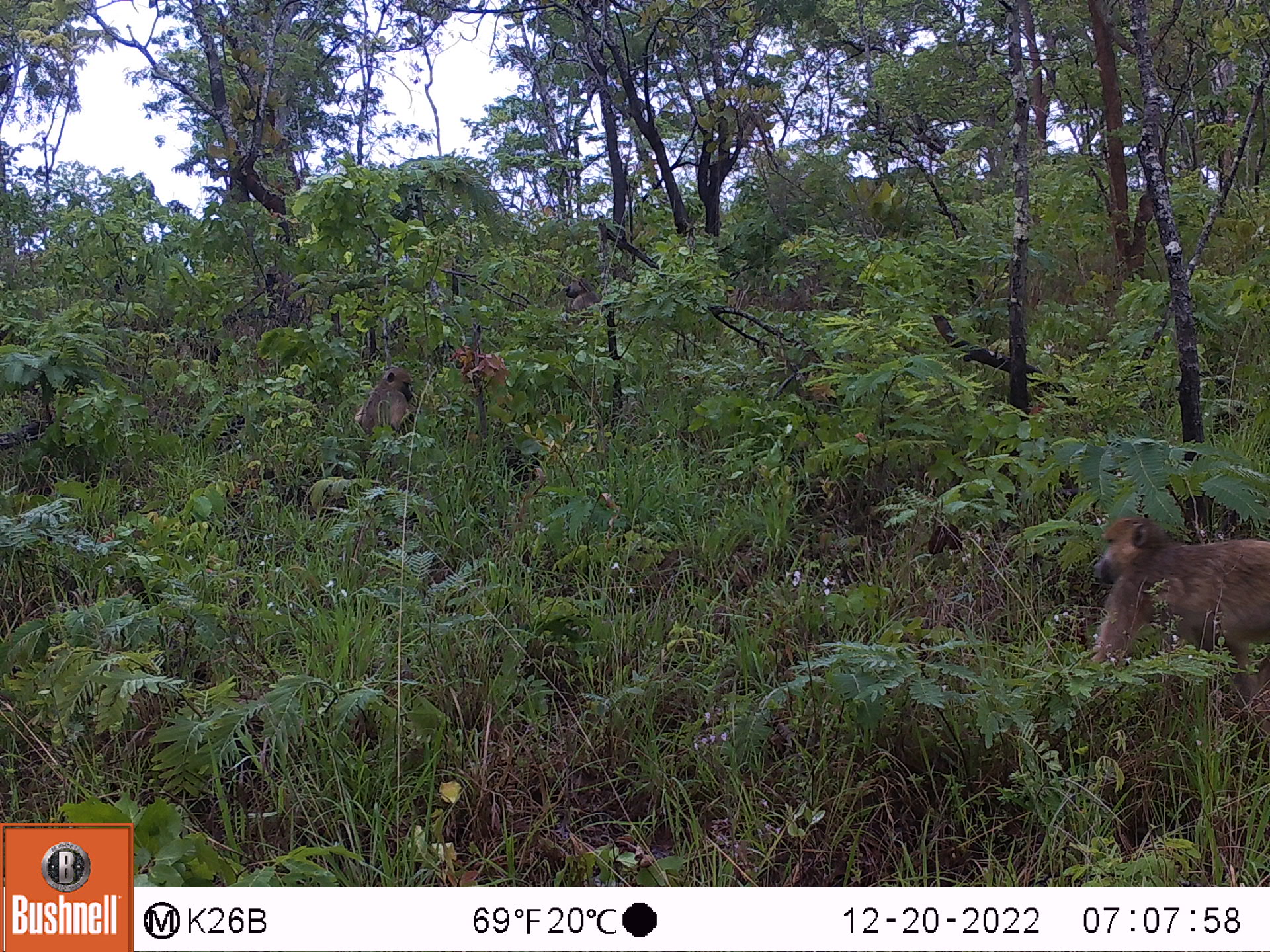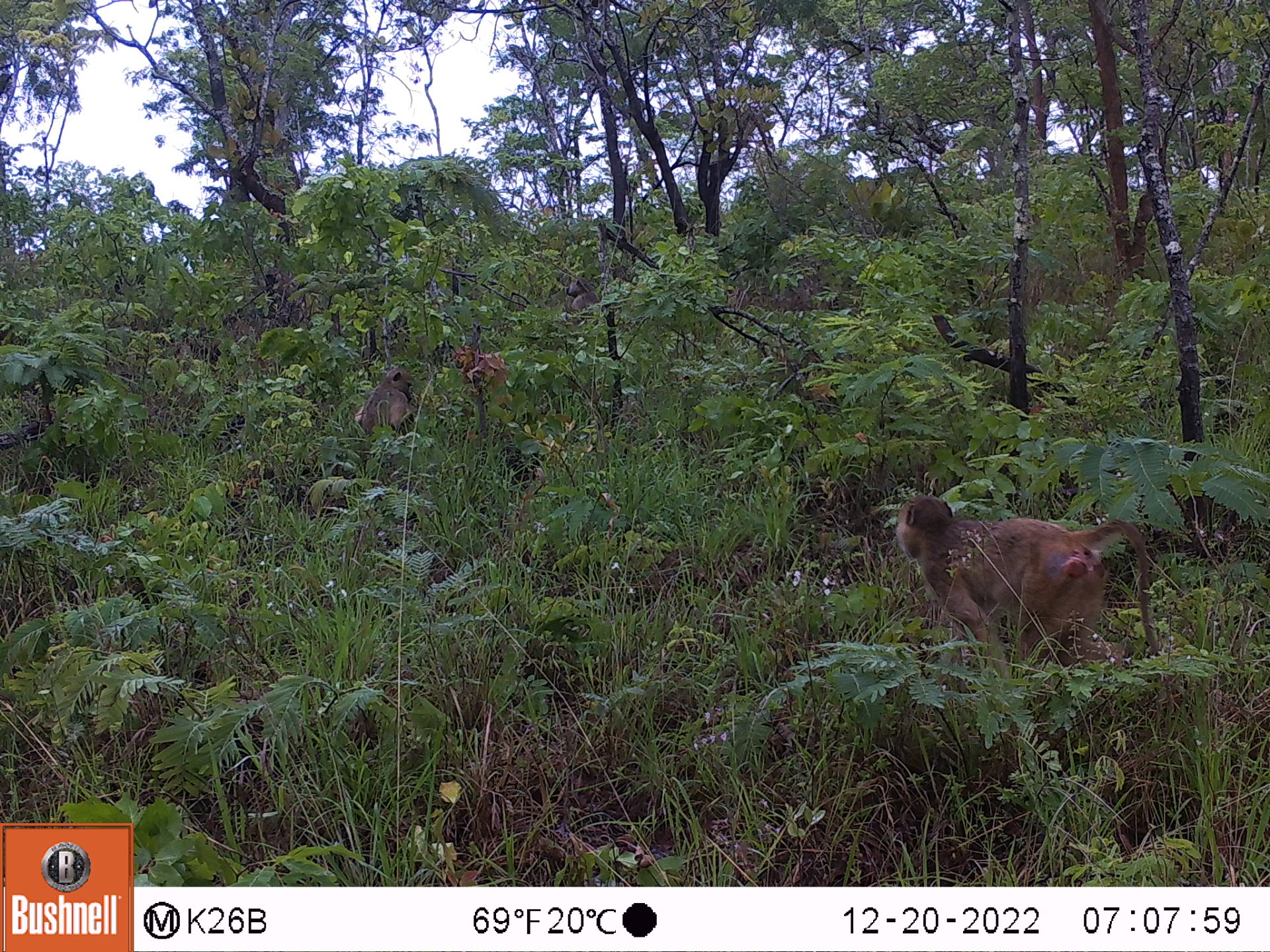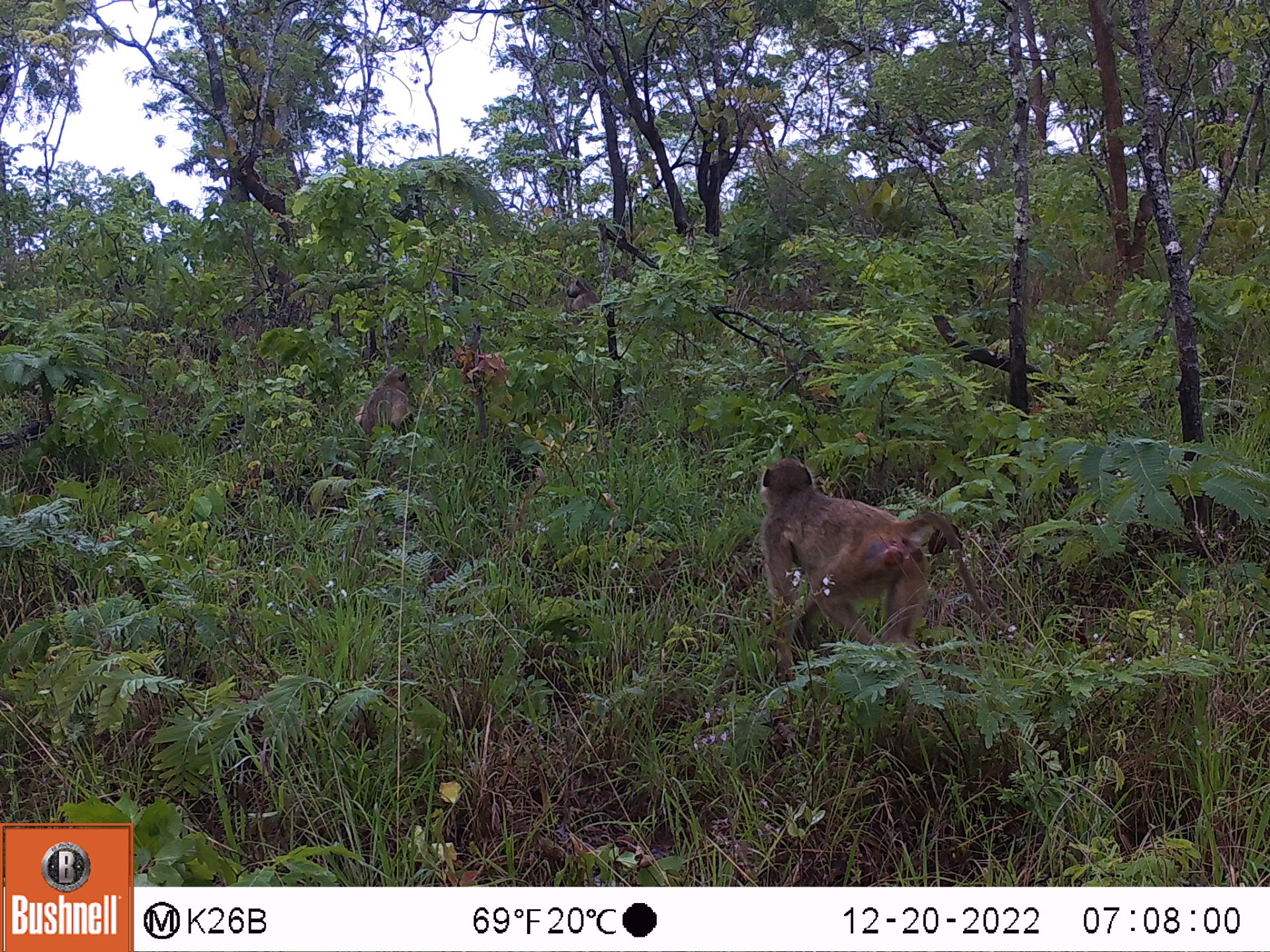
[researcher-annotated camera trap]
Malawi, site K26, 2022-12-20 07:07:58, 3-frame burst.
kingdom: Animalia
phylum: Chordata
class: Mammalia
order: Primates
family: Cercopithecidae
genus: Papio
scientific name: Papio cynocephalus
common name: yellow baboon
Yellow baboon (Papio cynocephalus), count 3.